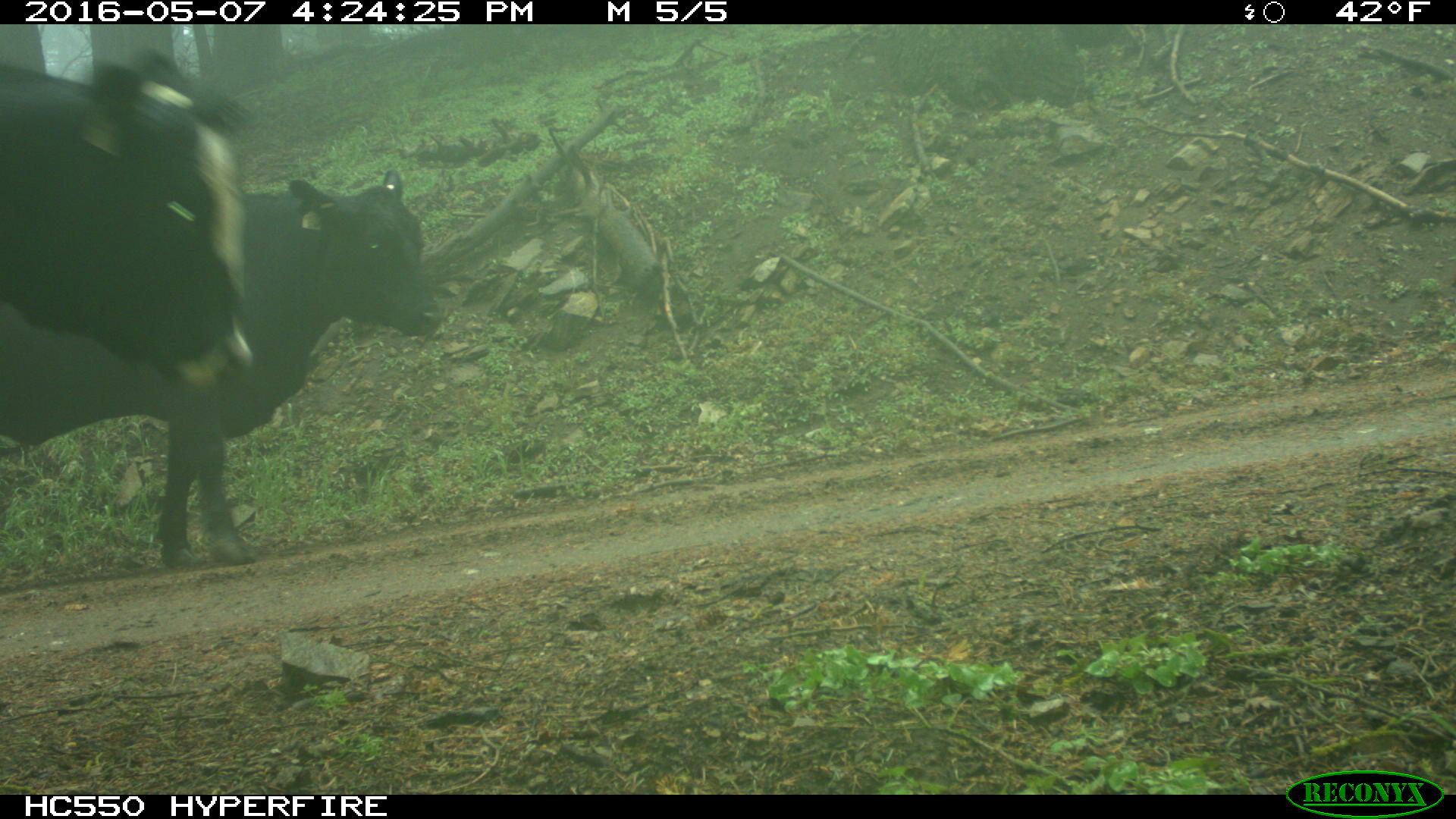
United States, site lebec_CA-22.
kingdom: Animalia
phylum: Chordata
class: Mammalia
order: Artiodactyla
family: Bovidae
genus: Bos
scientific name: Bos taurus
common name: domestic cow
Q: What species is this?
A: Bos taurus (domestic cow).